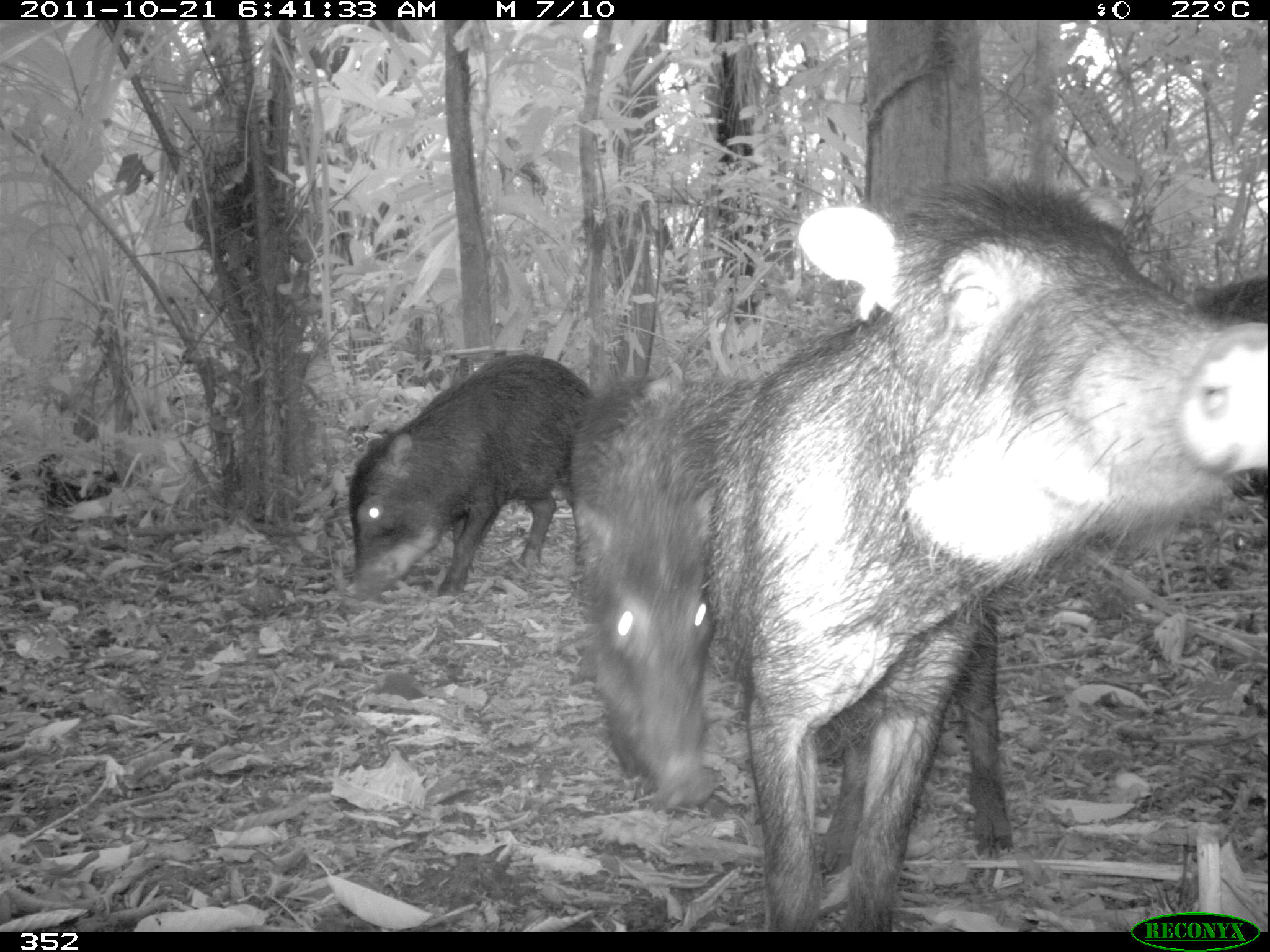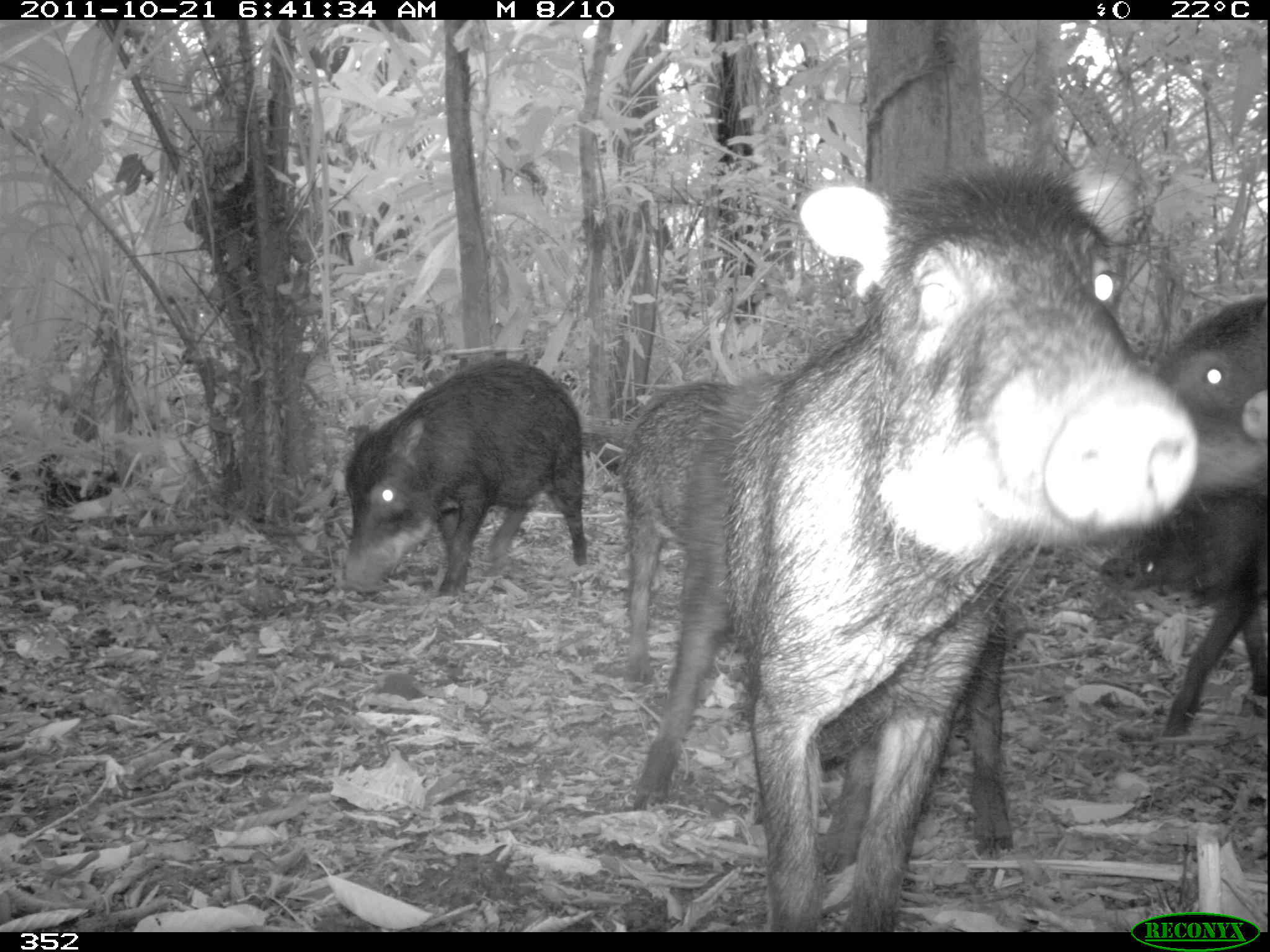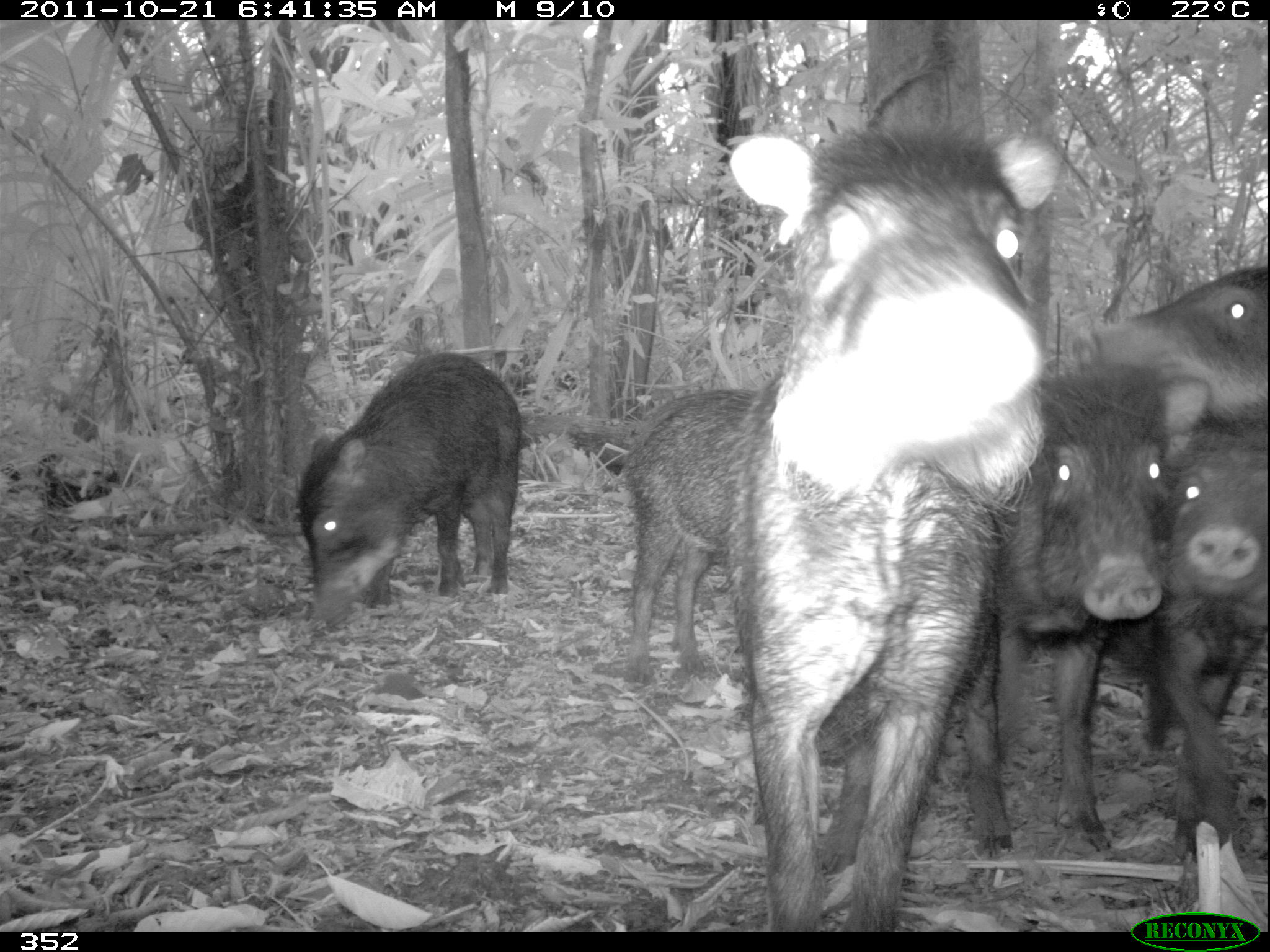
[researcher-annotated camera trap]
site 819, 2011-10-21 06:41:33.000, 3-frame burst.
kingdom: Animalia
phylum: Chordata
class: Mammalia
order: Artiodactyla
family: Tayassuidae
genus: Tayassu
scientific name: Tayassu pecari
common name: white-lipped peccary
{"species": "Tayassu pecari (white-lipped peccary)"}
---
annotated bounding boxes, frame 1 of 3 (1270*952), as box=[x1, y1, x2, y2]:
tayassu pecari: box=[705, 180, 1270, 924]; box=[561, 370, 1017, 855]; box=[337, 350, 585, 605]; box=[1185, 268, 1270, 500]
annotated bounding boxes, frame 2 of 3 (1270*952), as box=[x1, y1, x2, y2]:
tayassu pecari: box=[626, 164, 1195, 926]; box=[1114, 299, 1268, 737]; box=[340, 359, 589, 600]; box=[618, 378, 736, 812]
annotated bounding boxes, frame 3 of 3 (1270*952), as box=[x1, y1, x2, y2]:
tayassu pecari: box=[717, 125, 1056, 931]; box=[961, 358, 1206, 852]; box=[289, 344, 524, 619]; box=[1145, 424, 1270, 842]; box=[613, 392, 762, 679]; box=[1076, 257, 1270, 422]